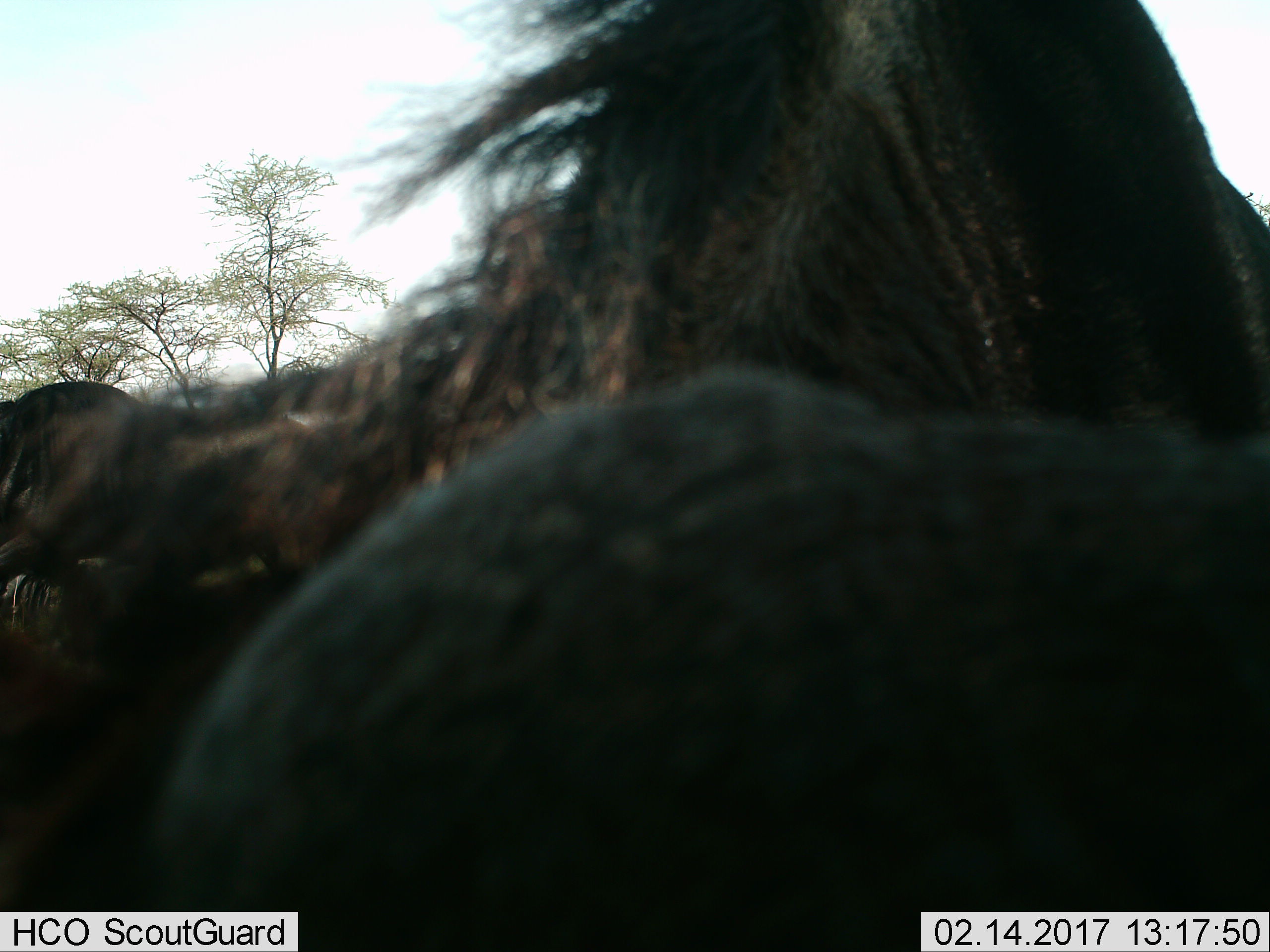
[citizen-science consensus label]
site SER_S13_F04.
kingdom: Animalia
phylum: Chordata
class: Mammalia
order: Artiodactyla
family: Bovidae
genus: Connochaetes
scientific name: Connochaetes taurinus taurinus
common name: blue wildebeest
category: wildebeestblue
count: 3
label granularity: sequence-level